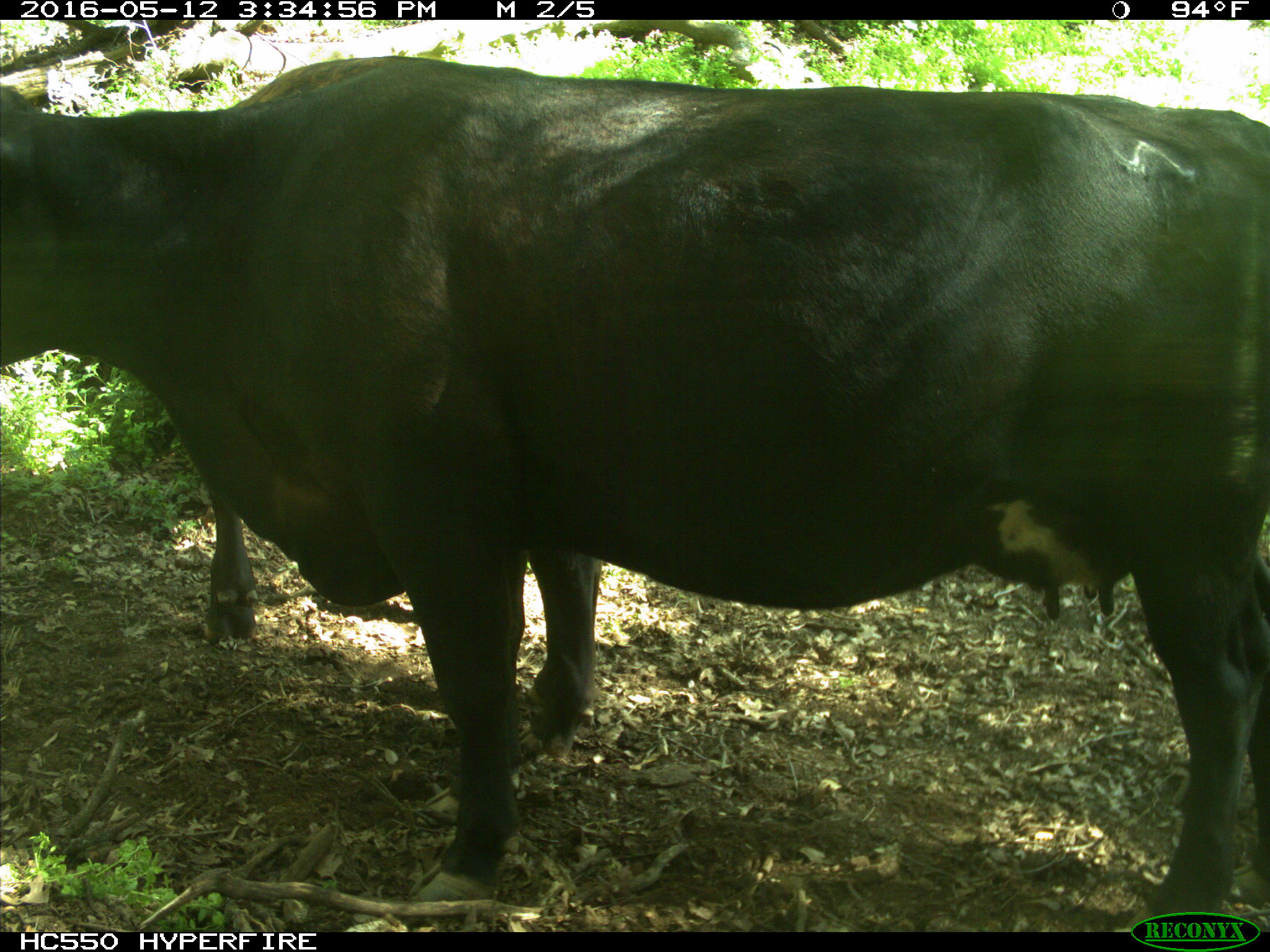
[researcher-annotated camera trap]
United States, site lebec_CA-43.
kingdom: Animalia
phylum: Chordata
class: Mammalia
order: Artiodactyla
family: Bovidae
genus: Bos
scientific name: Bos taurus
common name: domestic cow